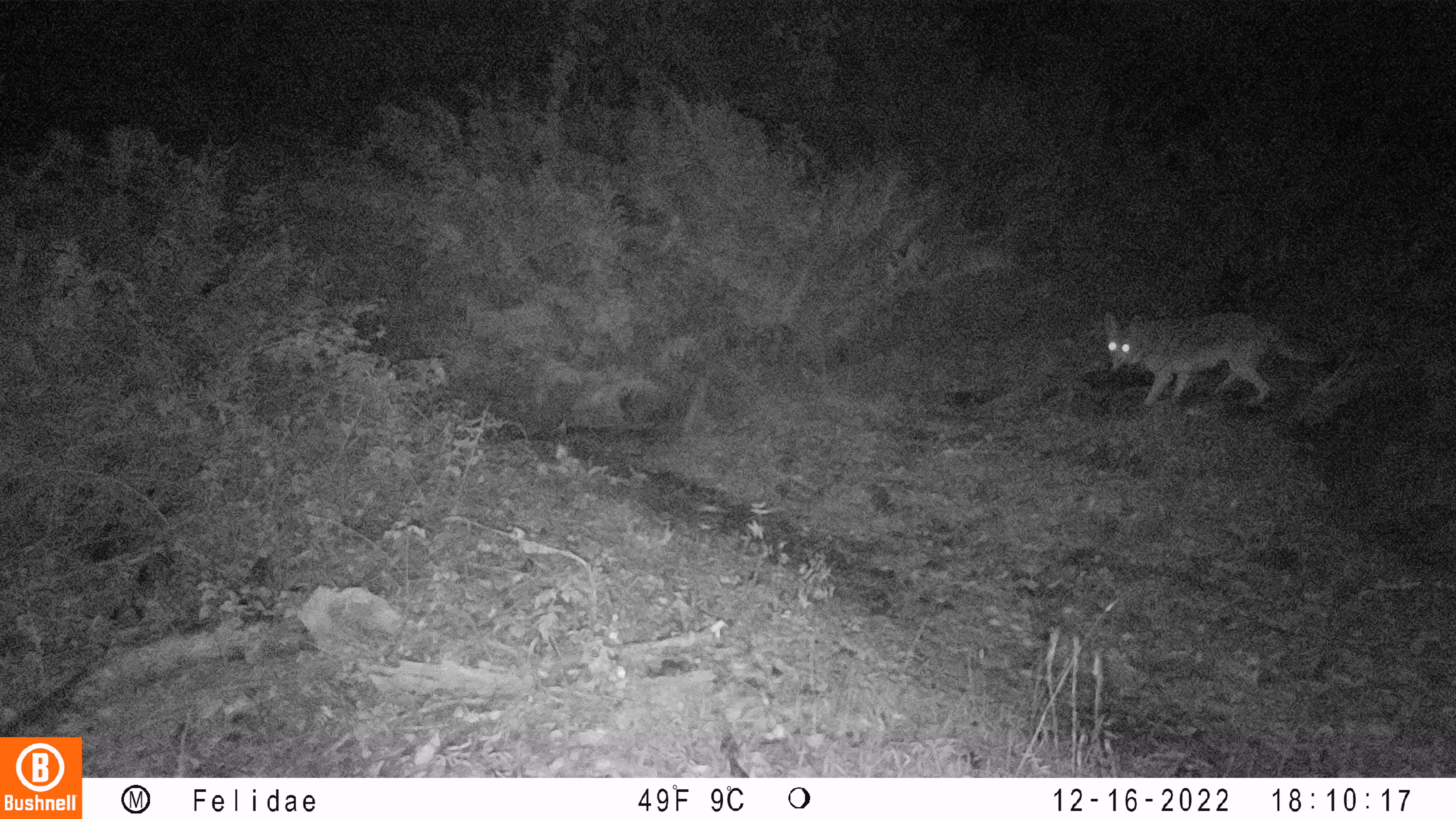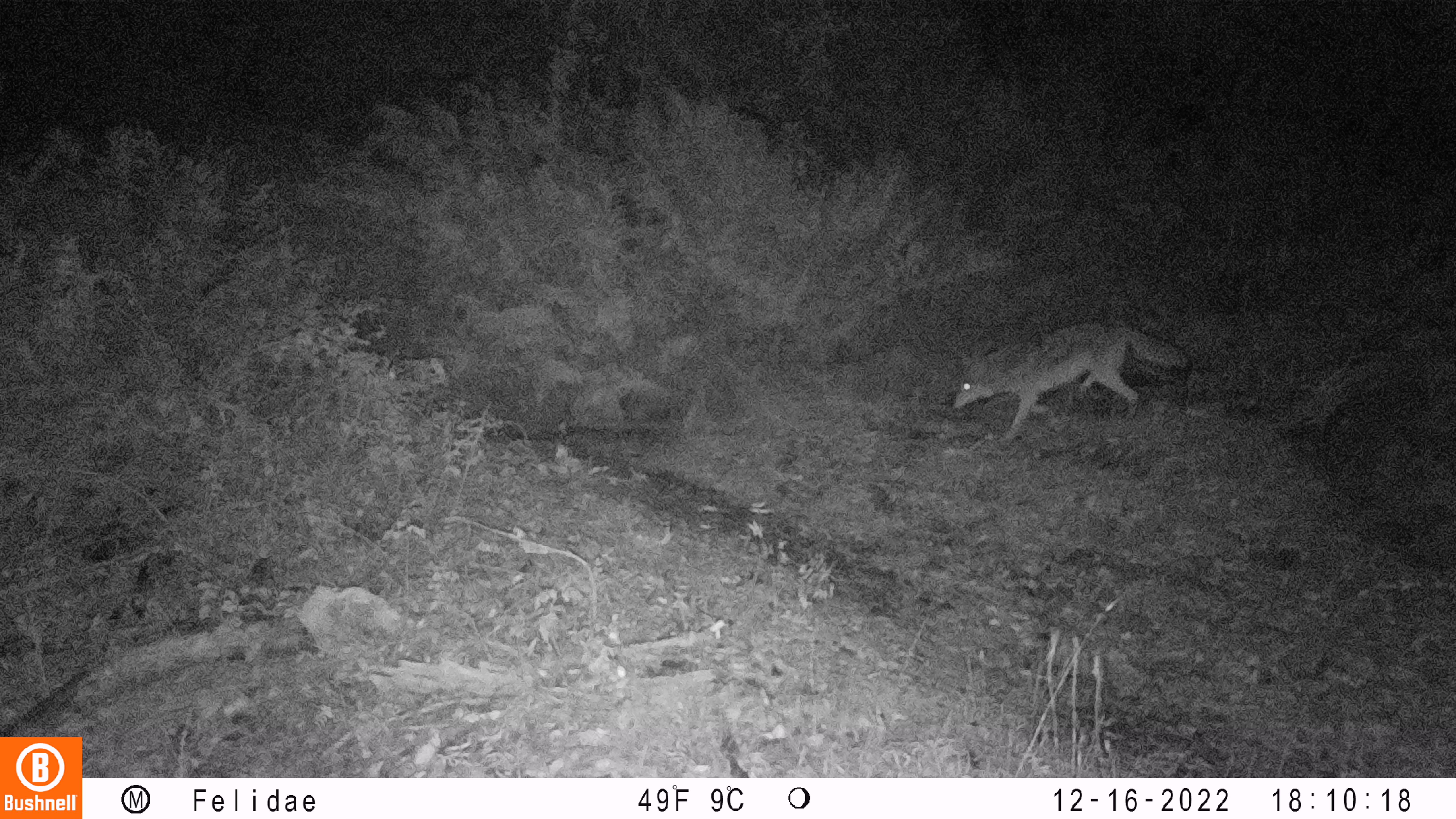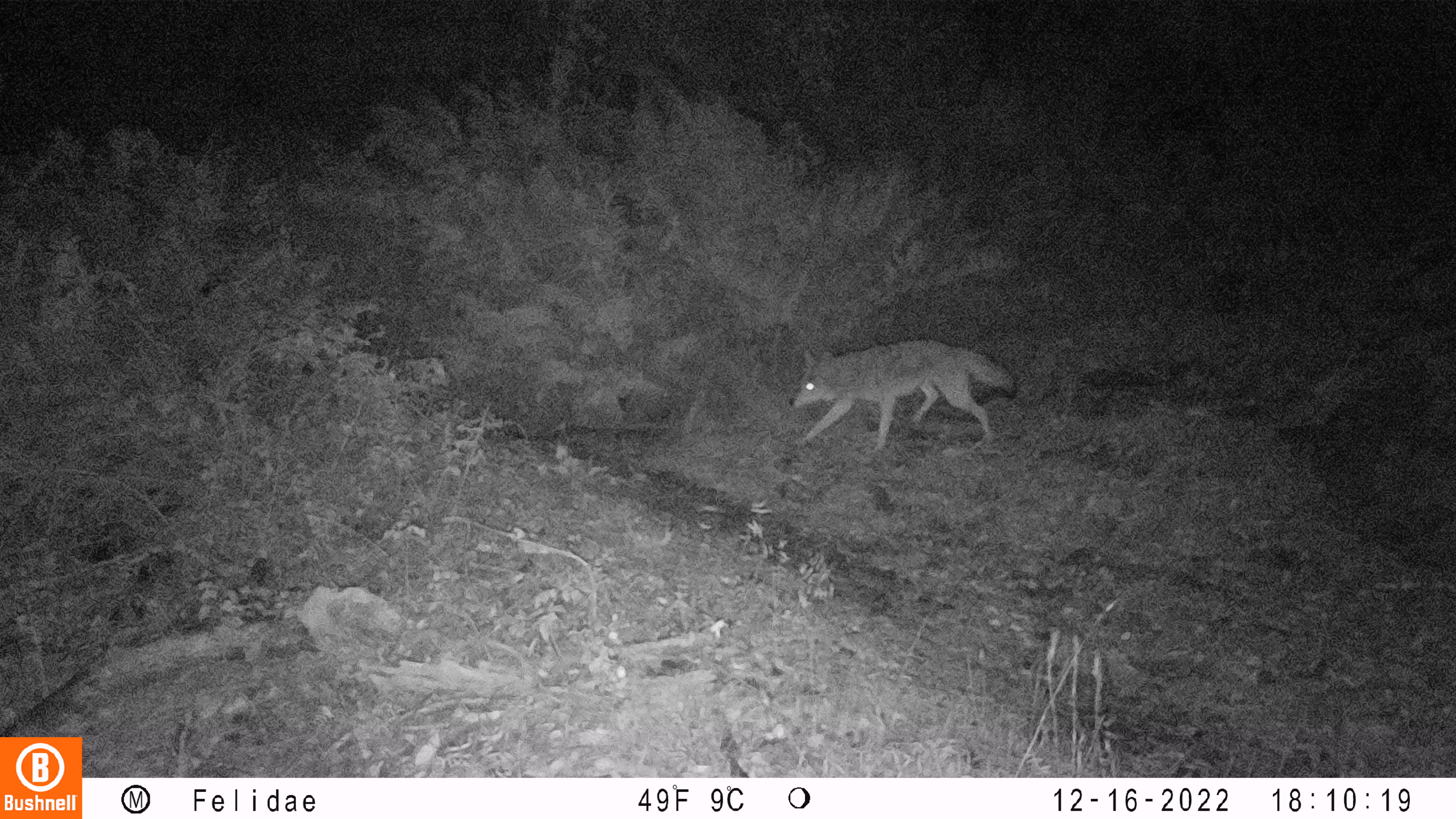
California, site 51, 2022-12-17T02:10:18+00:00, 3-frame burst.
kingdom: Animalia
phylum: Chordata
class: Mammalia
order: Carnivora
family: Canidae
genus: Canis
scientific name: Canis latrans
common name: coyote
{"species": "coyote (Canis latrans)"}